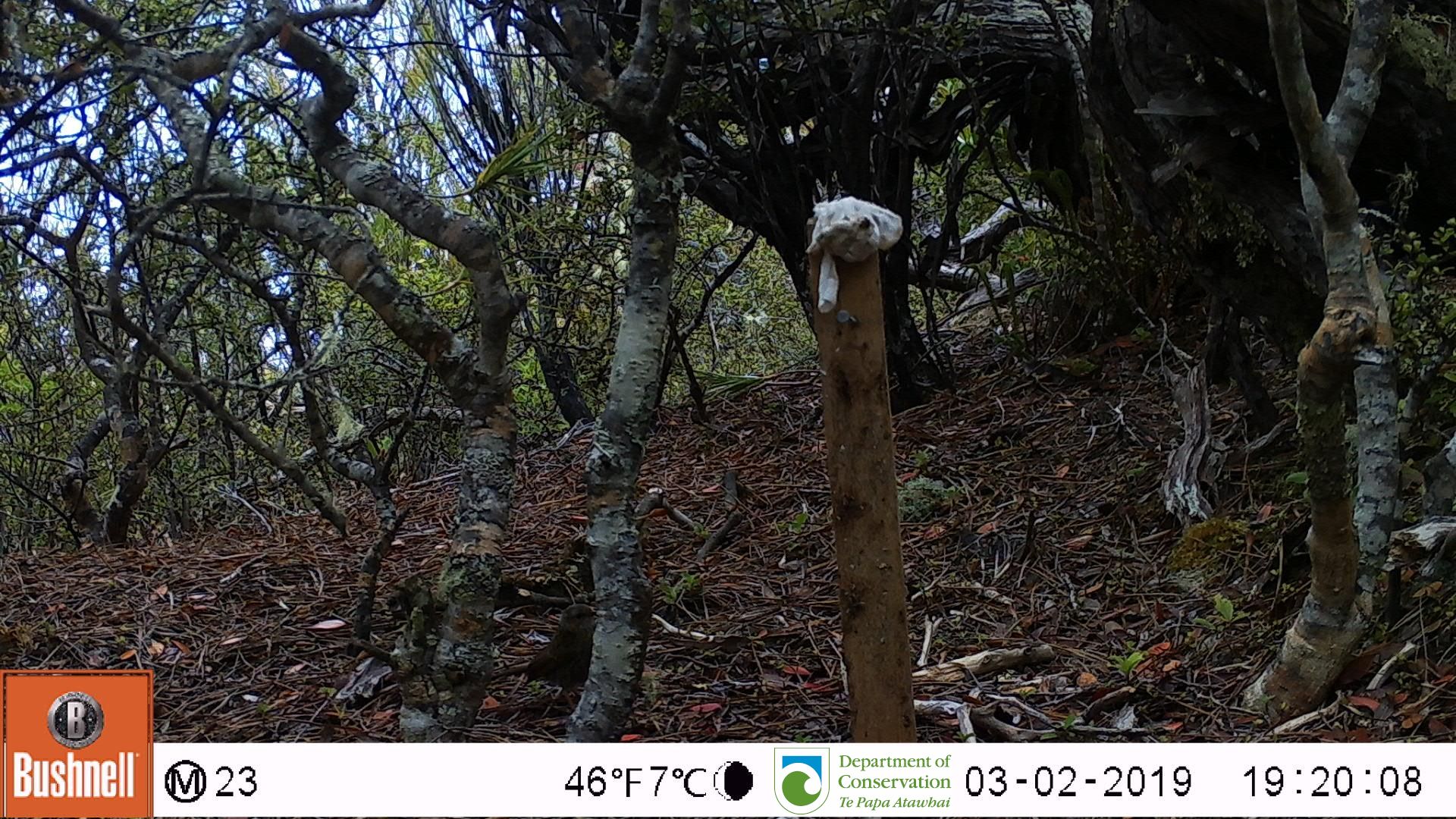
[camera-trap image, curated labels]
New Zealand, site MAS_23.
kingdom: Animalia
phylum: Chordata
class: Aves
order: Passeriformes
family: Prunellidae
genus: Prunella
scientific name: Prunella modularis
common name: dunnock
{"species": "dunnock (Prunella modularis)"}